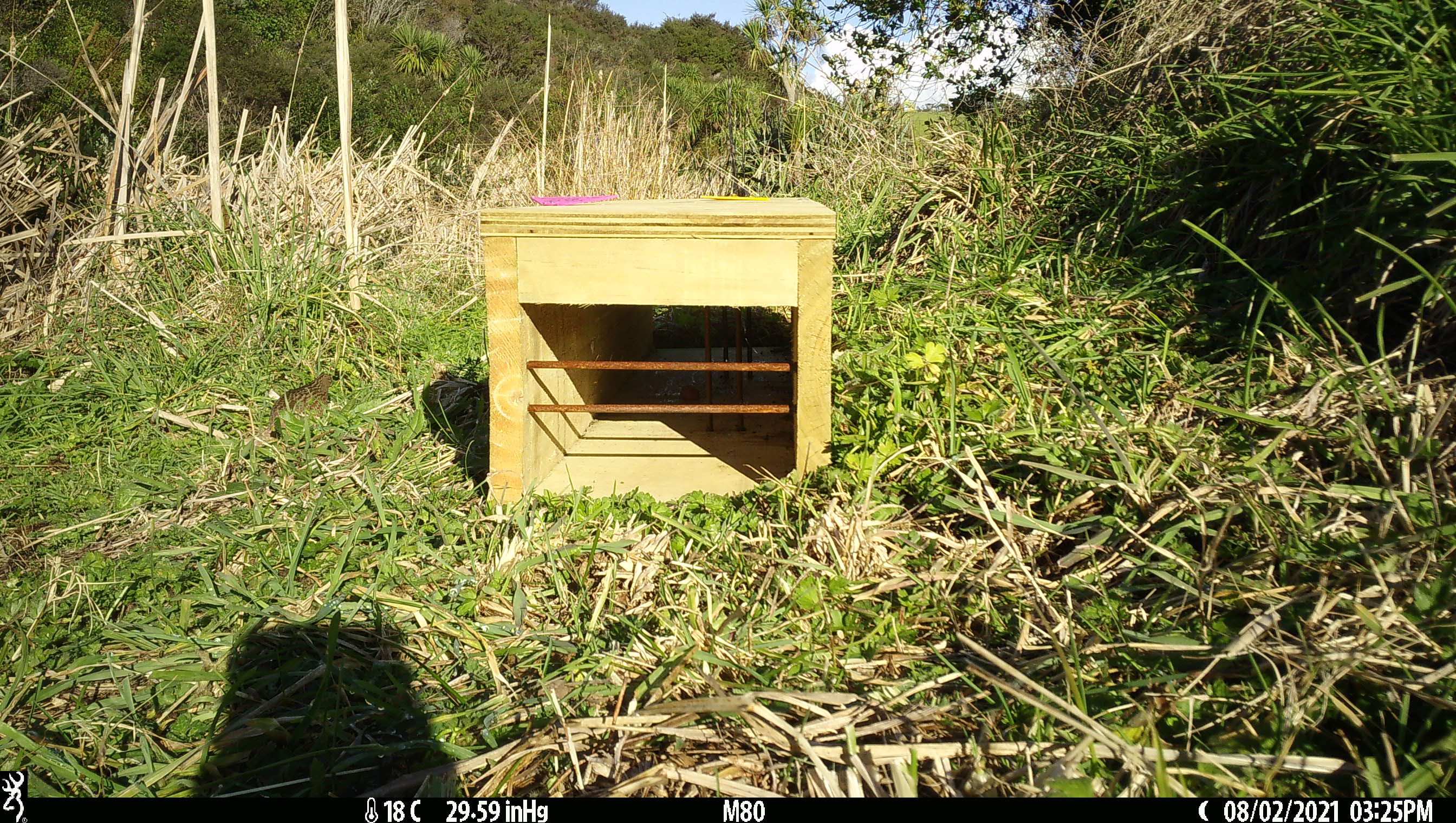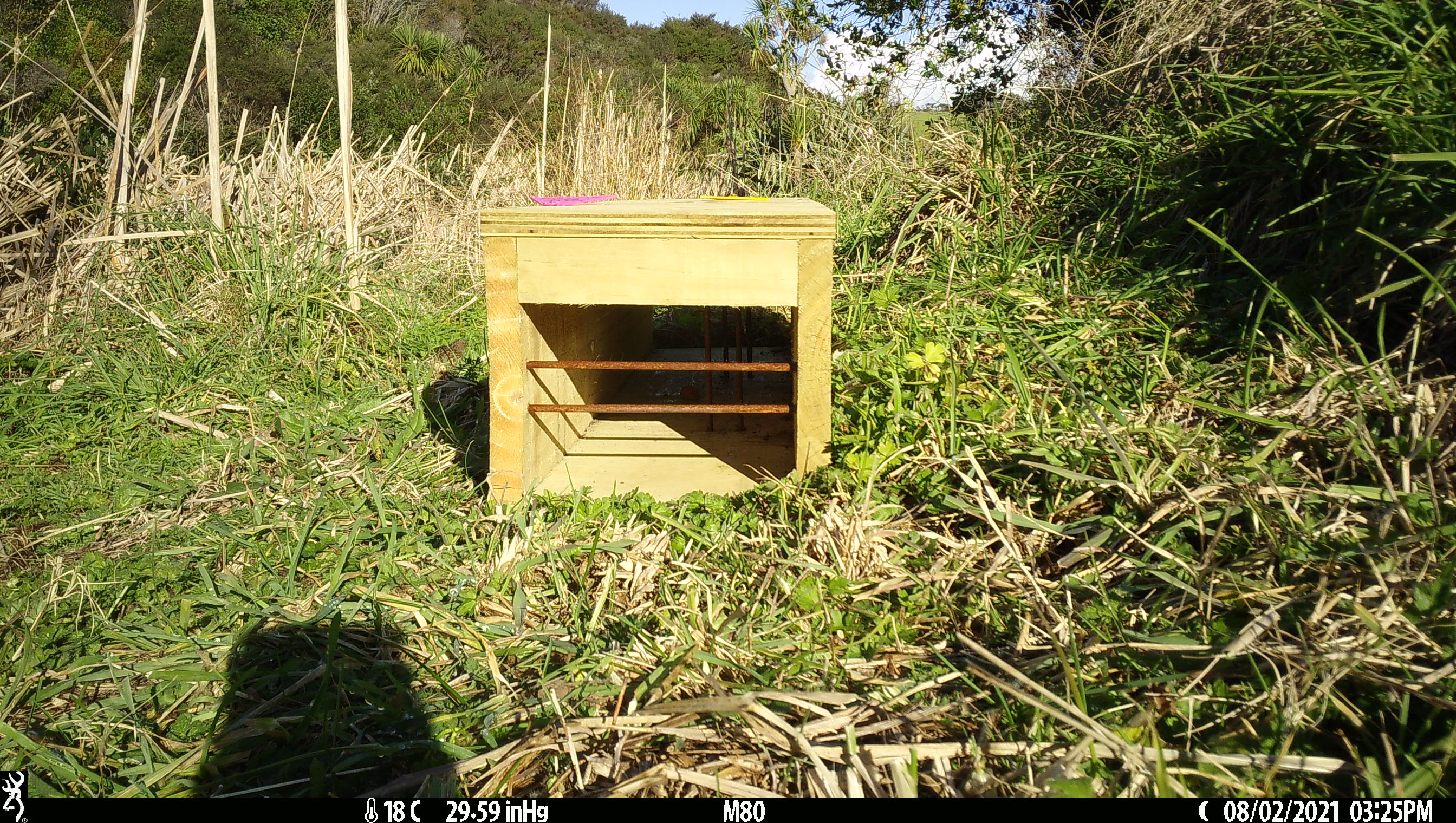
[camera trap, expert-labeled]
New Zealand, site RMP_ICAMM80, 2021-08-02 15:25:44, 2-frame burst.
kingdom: Animalia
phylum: Chordata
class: Aves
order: Galliformes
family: Phasianidae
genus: Synoicus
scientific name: Synoicus ypsilophorus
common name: brown quail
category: quail brown